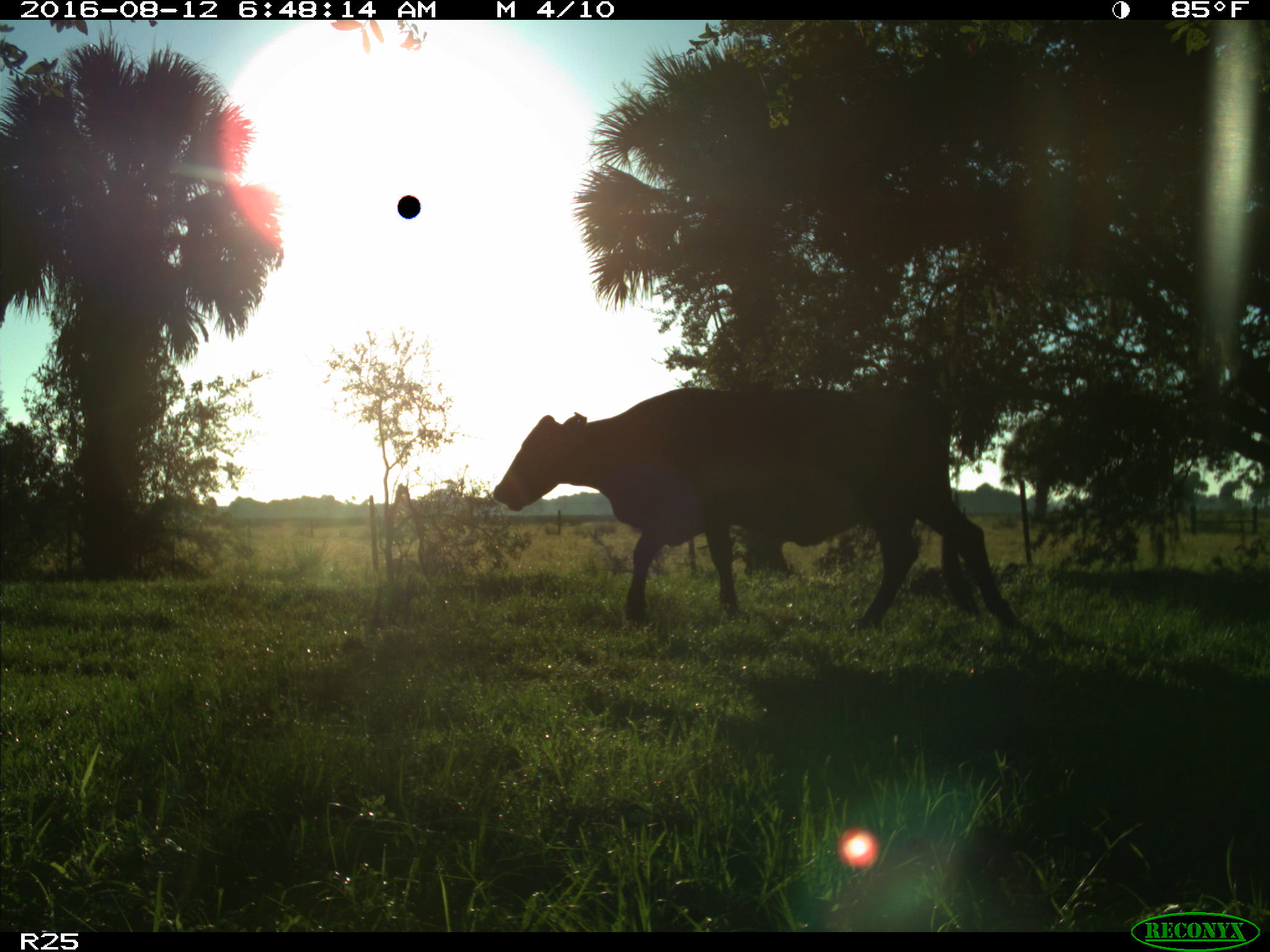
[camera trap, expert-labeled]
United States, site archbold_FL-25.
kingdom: Animalia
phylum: Chordata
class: Mammalia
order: Artiodactyla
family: Bovidae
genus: Bos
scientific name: Bos taurus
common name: domestic cow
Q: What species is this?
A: Bos taurus (domestic cow).